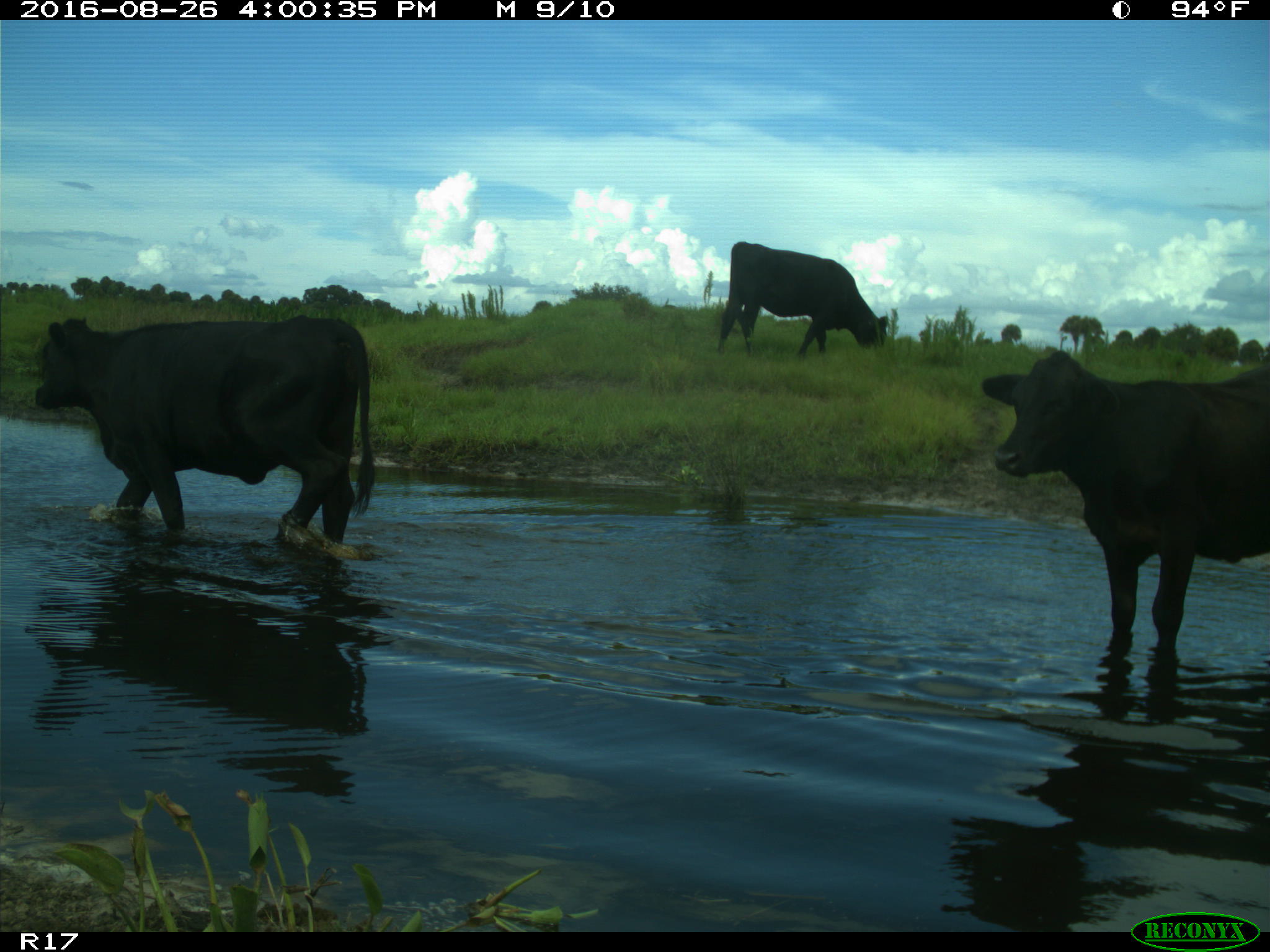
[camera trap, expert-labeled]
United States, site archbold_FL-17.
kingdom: Animalia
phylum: Chordata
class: Mammalia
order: Artiodactyla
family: Bovidae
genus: Bos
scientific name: Bos taurus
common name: domestic cow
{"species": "Bos taurus (domestic cow)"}